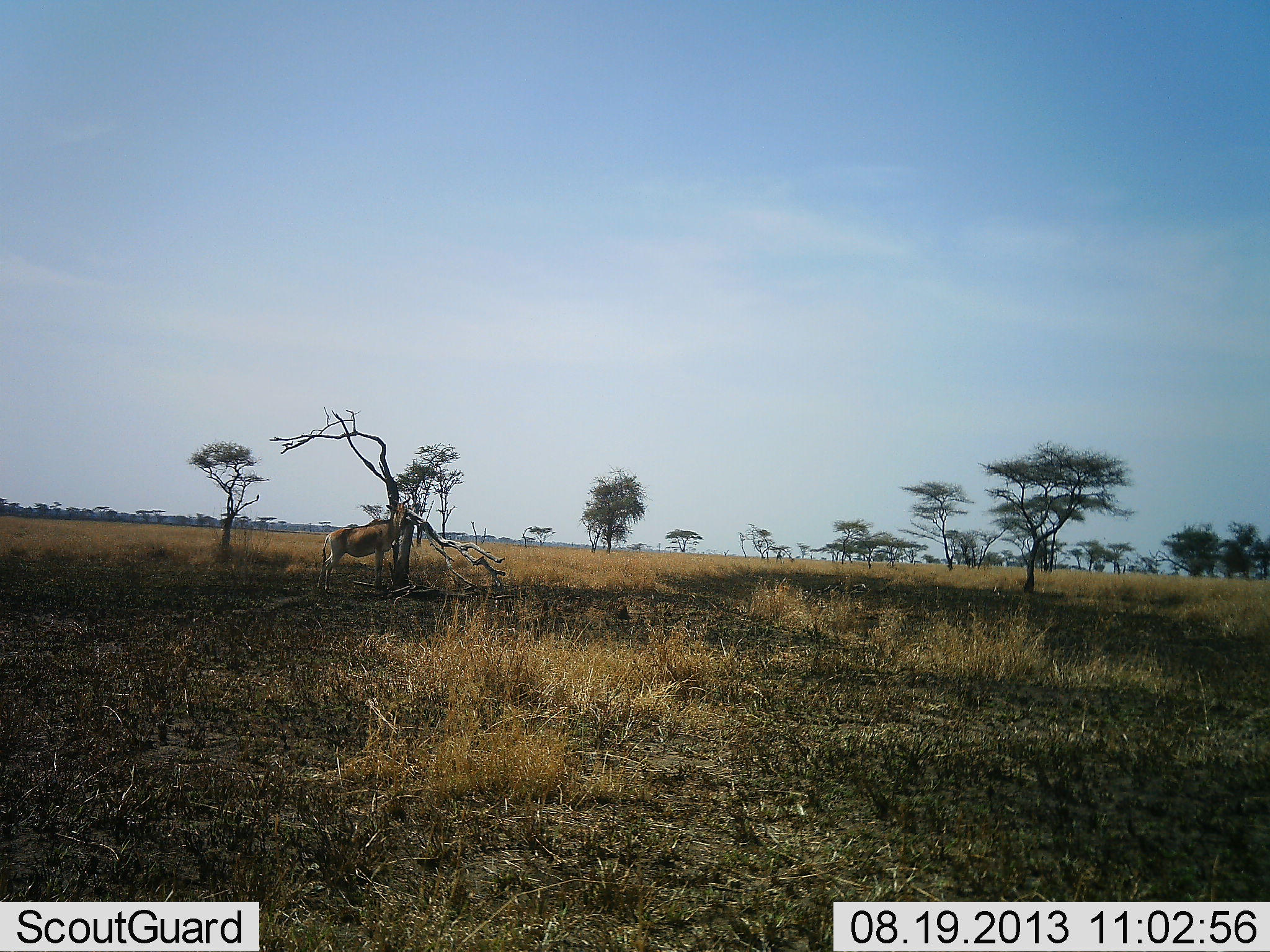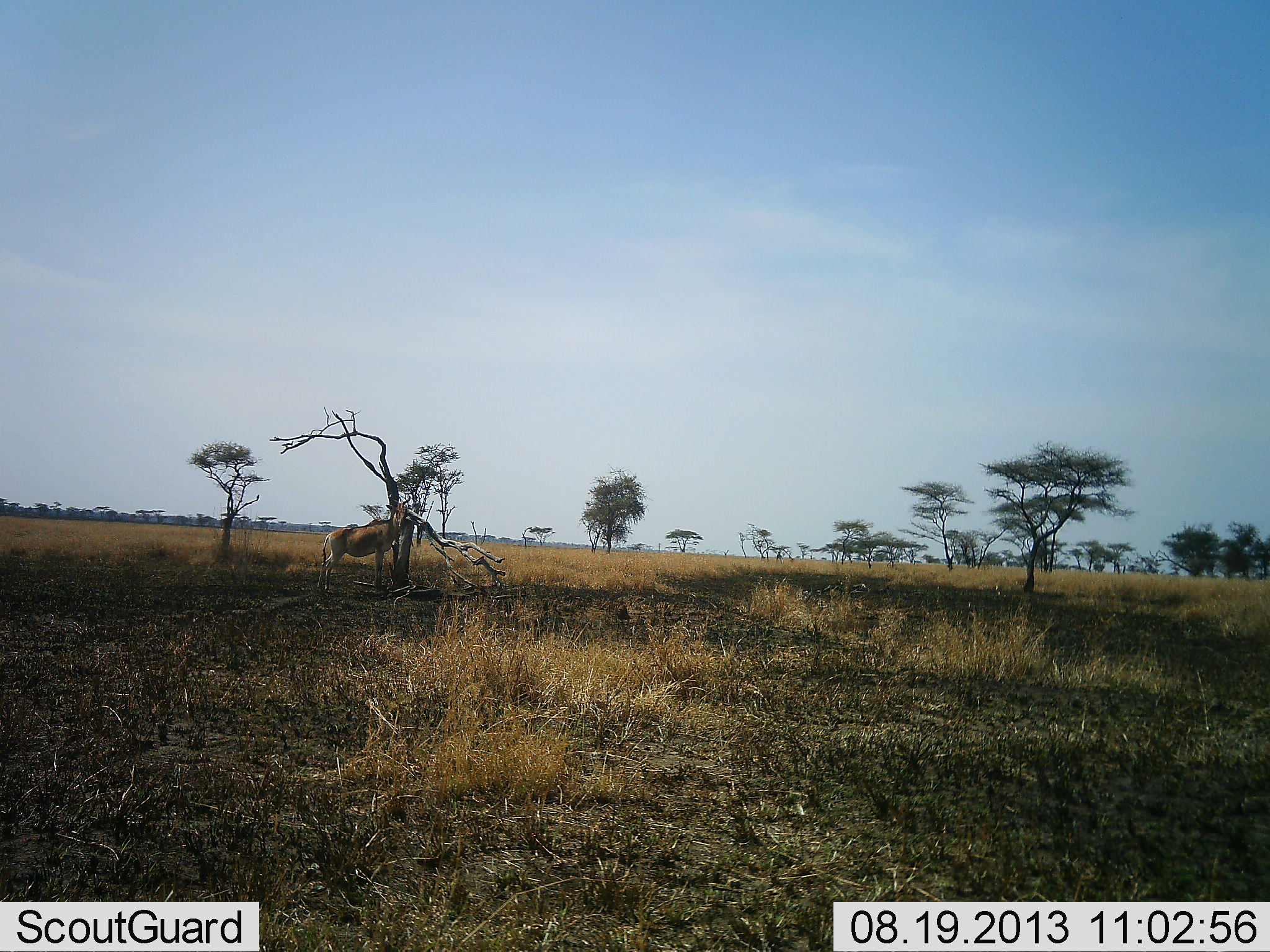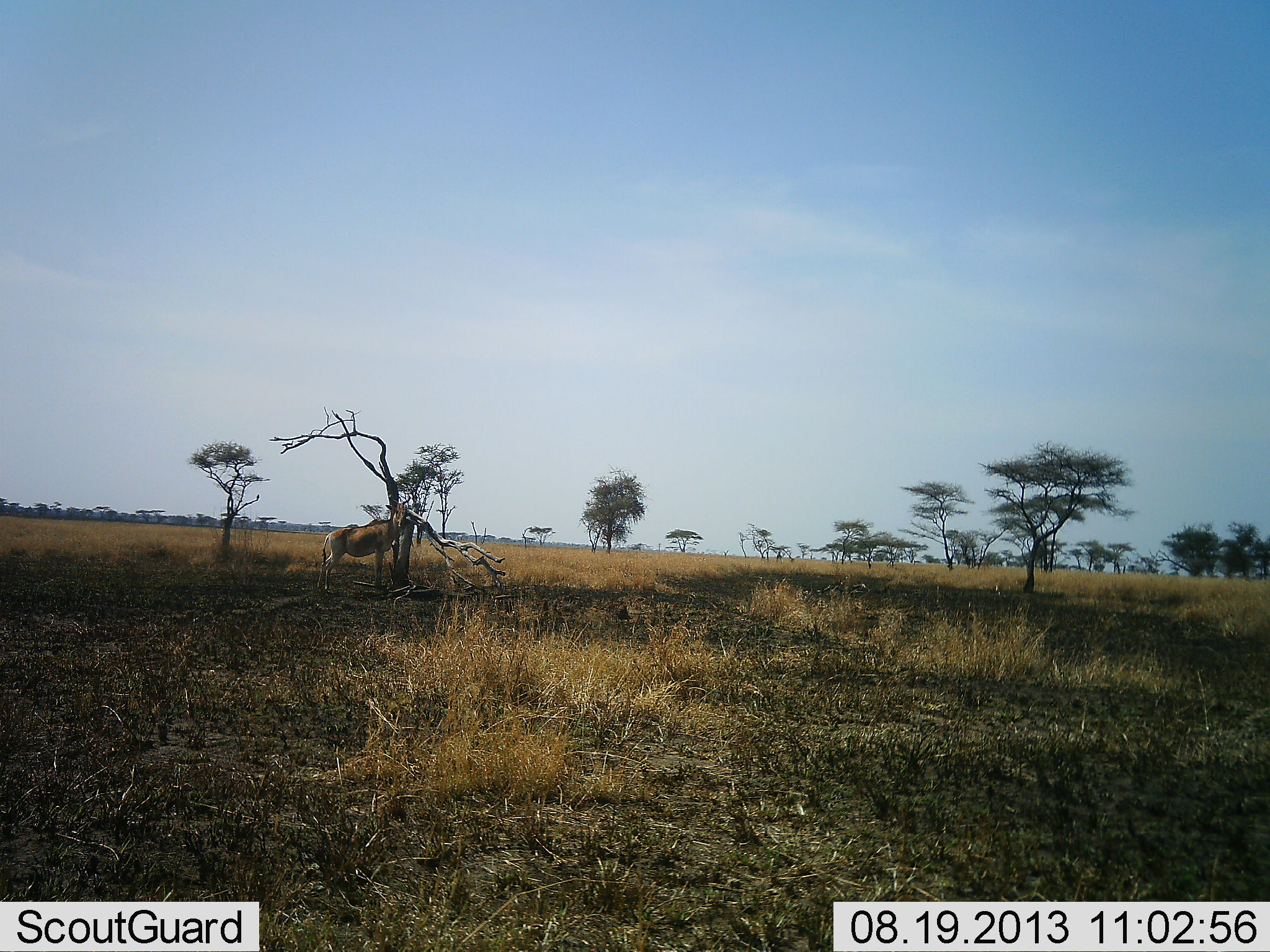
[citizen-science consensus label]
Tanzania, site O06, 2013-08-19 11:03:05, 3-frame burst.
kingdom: Animalia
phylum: Chordata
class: Mammalia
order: Artiodactyla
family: Bovidae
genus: Alcelaphus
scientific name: Alcelaphus buselaphus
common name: hartebeest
Hartebeest (Alcelaphus buselaphus), count 1. Behavior (volunteer vote fractions): standing 100%, resting 0%, moving 0%, interacting 0%. Young present (vote fraction): 0%. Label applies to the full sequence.